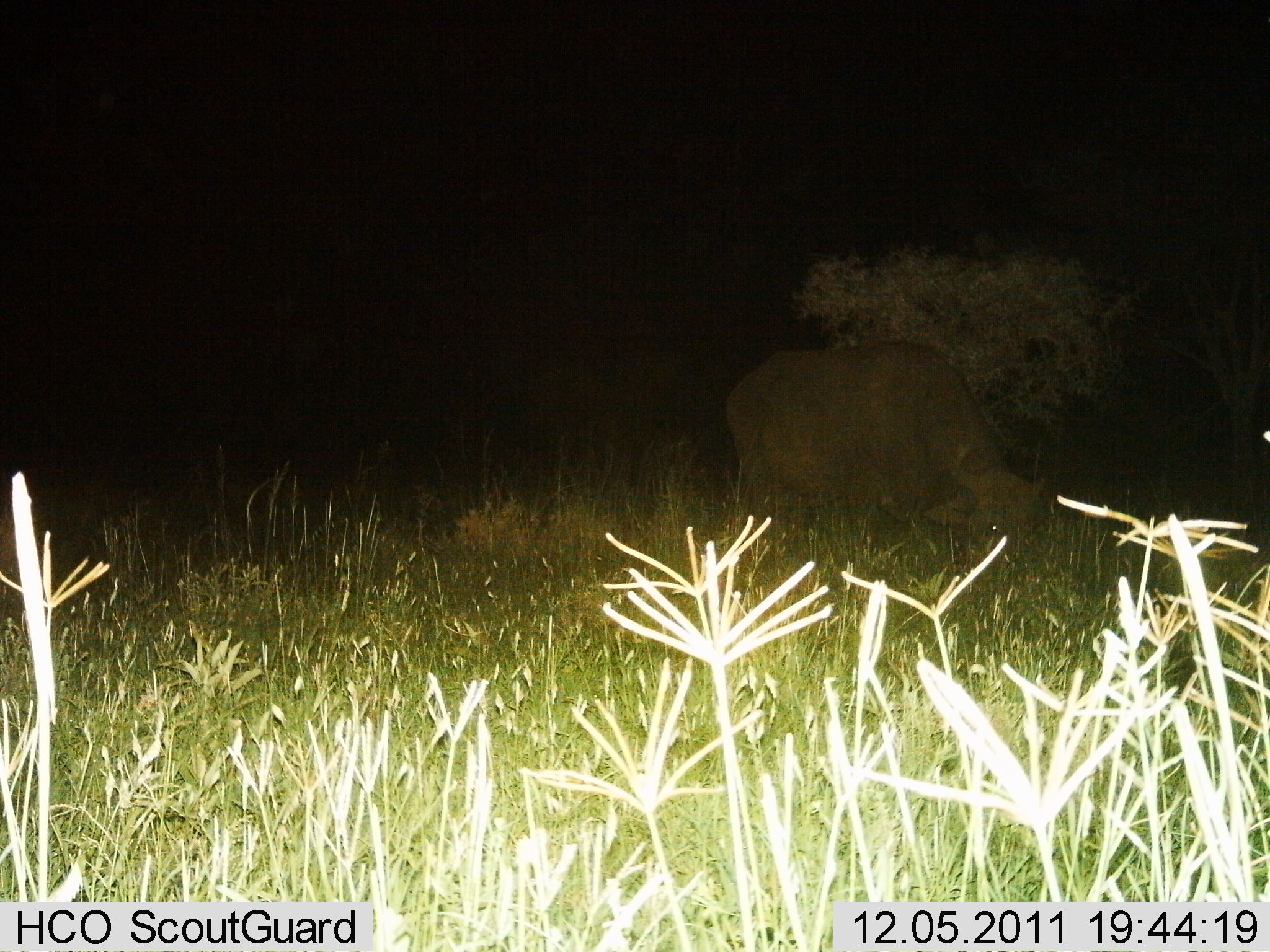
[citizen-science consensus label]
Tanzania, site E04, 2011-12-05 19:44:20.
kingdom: Animalia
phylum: Chordata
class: Mammalia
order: Artiodactyla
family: Bovidae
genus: Syncerus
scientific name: Syncerus caffer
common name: cape buffalo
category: buffalo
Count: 1.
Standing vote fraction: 36%.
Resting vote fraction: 0%.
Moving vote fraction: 7%.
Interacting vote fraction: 0%.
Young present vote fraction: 0%.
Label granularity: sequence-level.